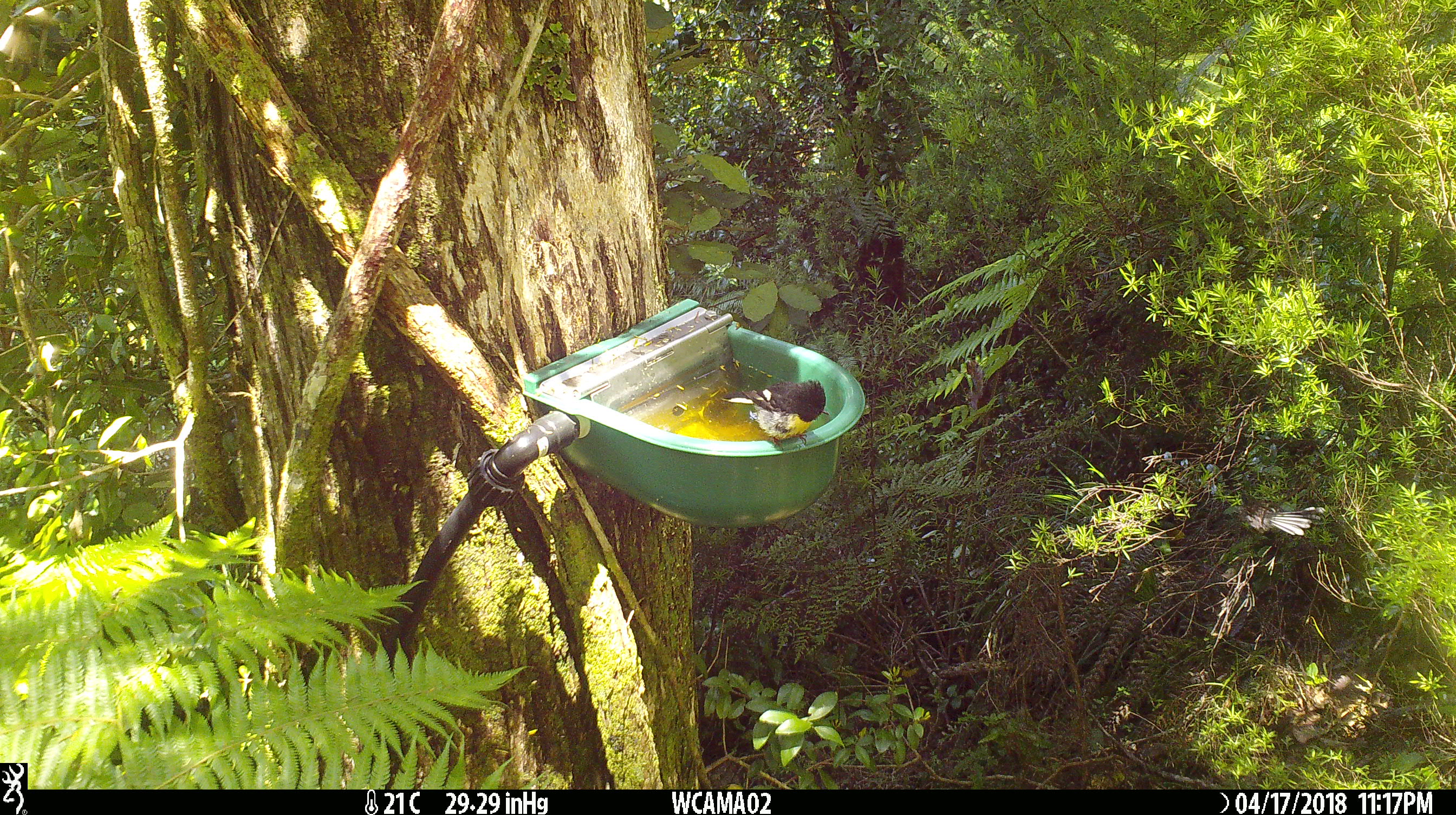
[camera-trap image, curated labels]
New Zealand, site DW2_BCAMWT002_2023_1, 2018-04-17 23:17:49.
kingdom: Animalia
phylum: Chordata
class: Aves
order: Passeriformes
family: Petroicidae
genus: Petroica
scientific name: Petroica macrocephala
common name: tomtit